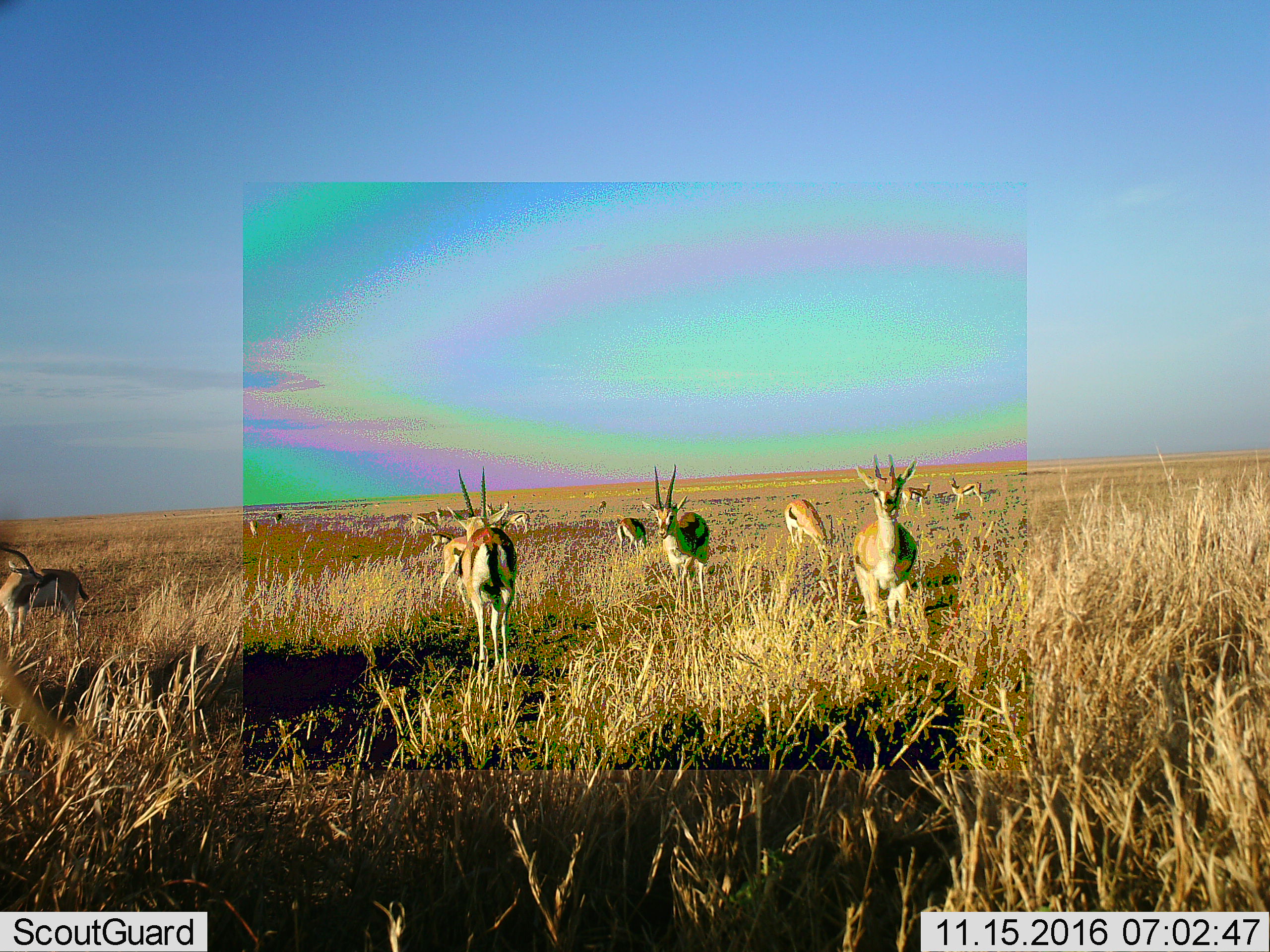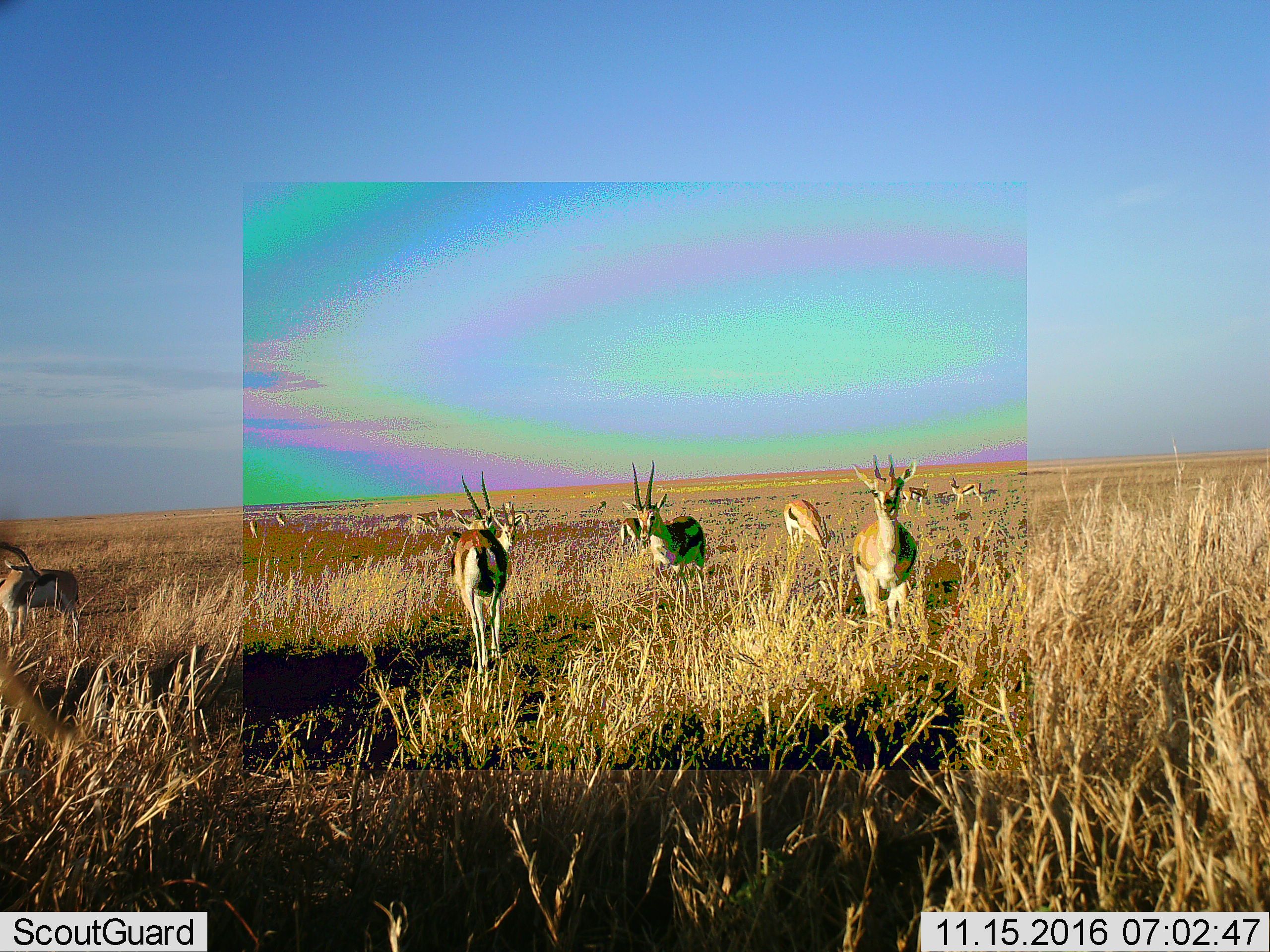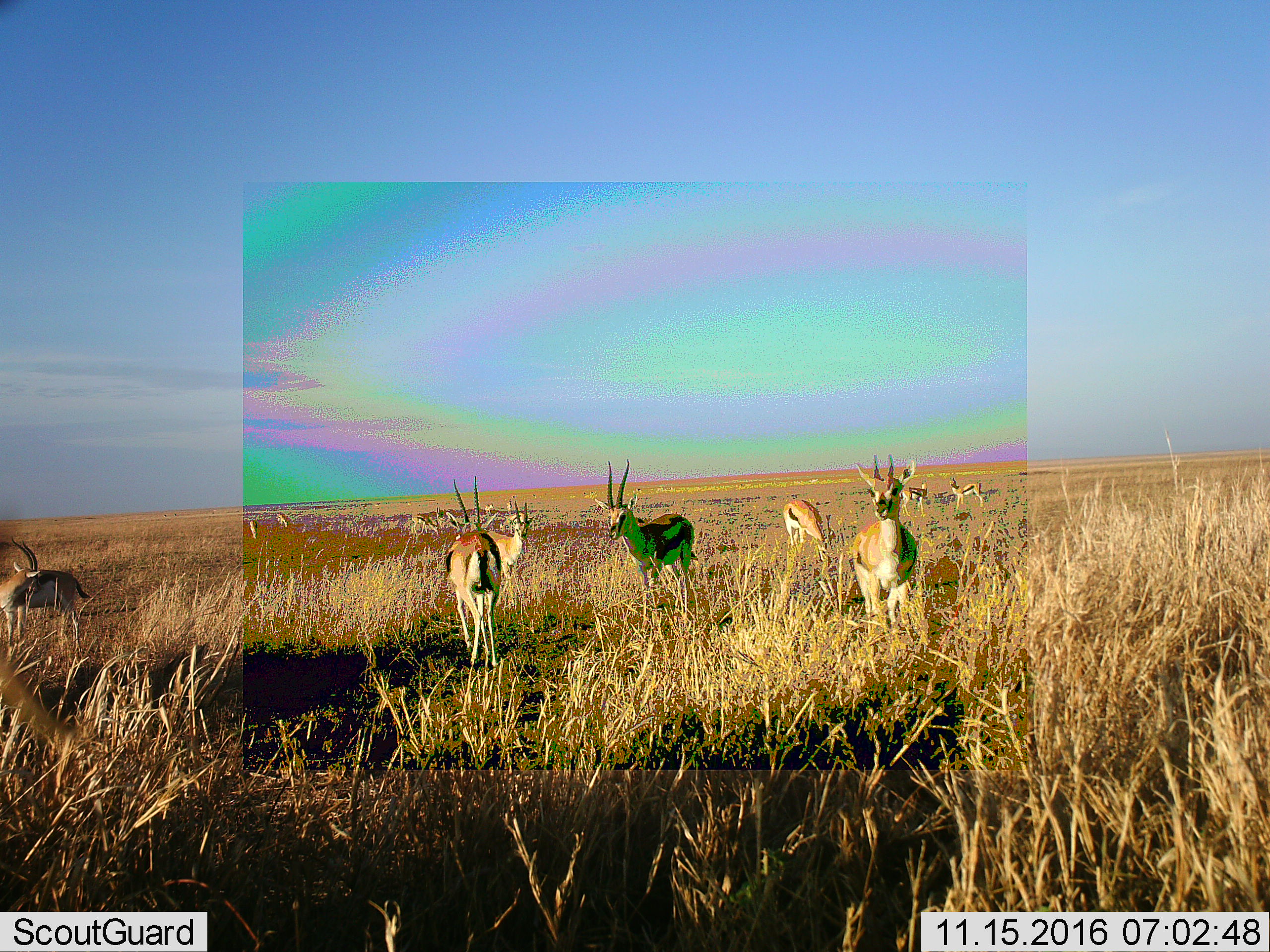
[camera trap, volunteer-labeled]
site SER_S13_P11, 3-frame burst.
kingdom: Animalia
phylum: Chordata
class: Mammalia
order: Artiodactyla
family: Bovidae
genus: Eudorcas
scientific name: Eudorcas thomsonii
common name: thomson's gazelle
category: gazellethomsons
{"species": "gazellethomsons (thomson's gazelle) (Eudorcas thomsonii)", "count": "11-50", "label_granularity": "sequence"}